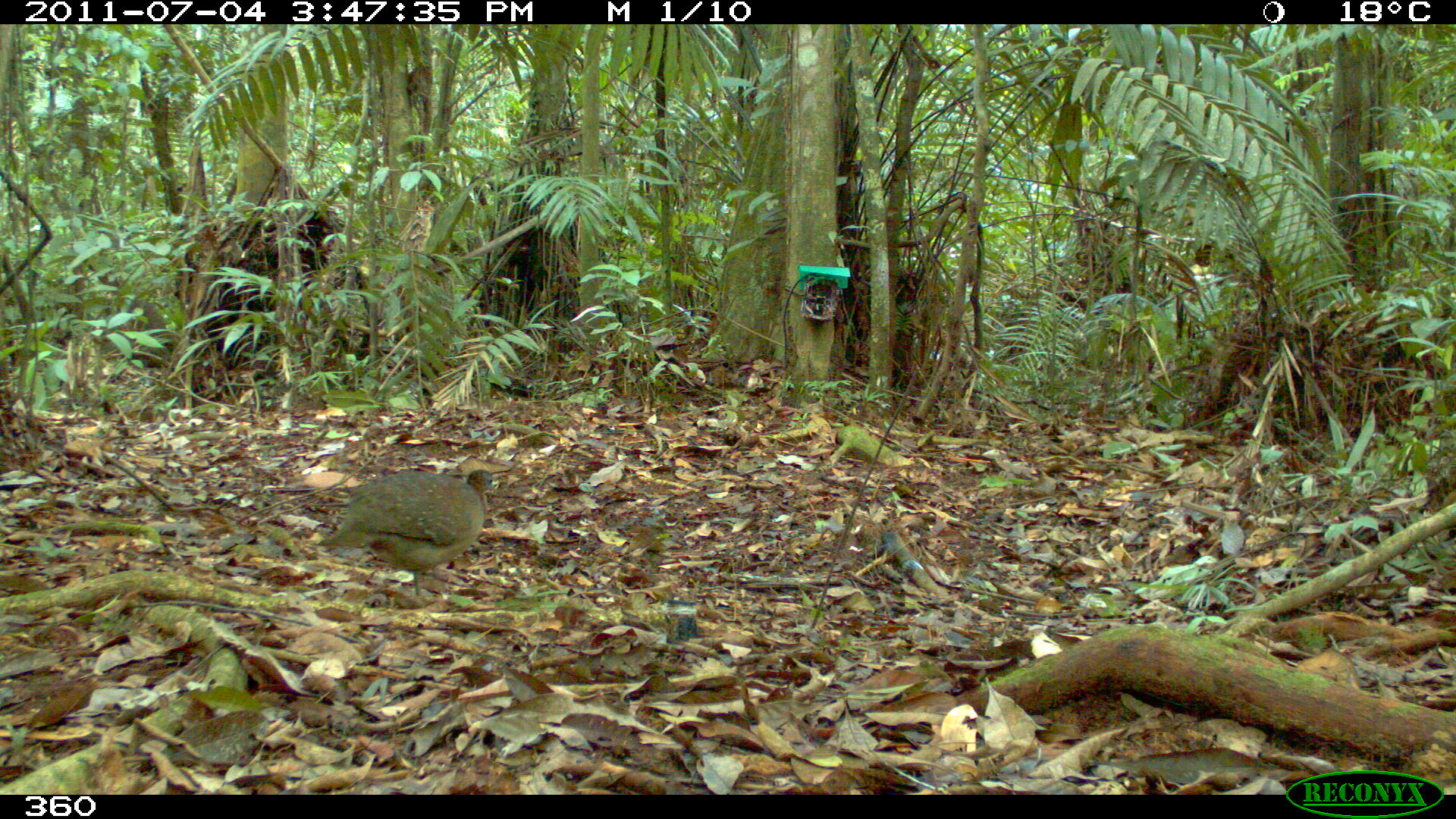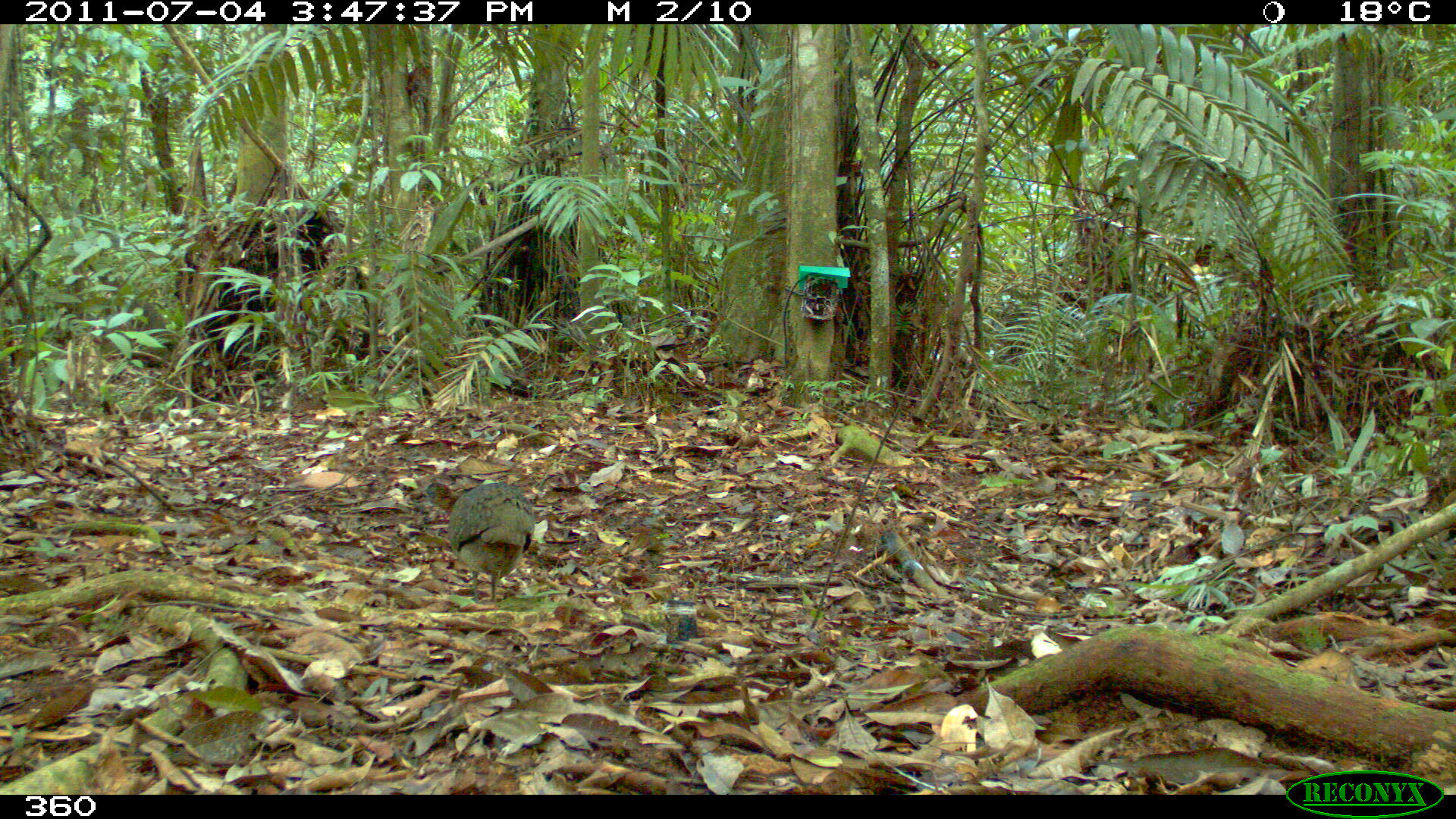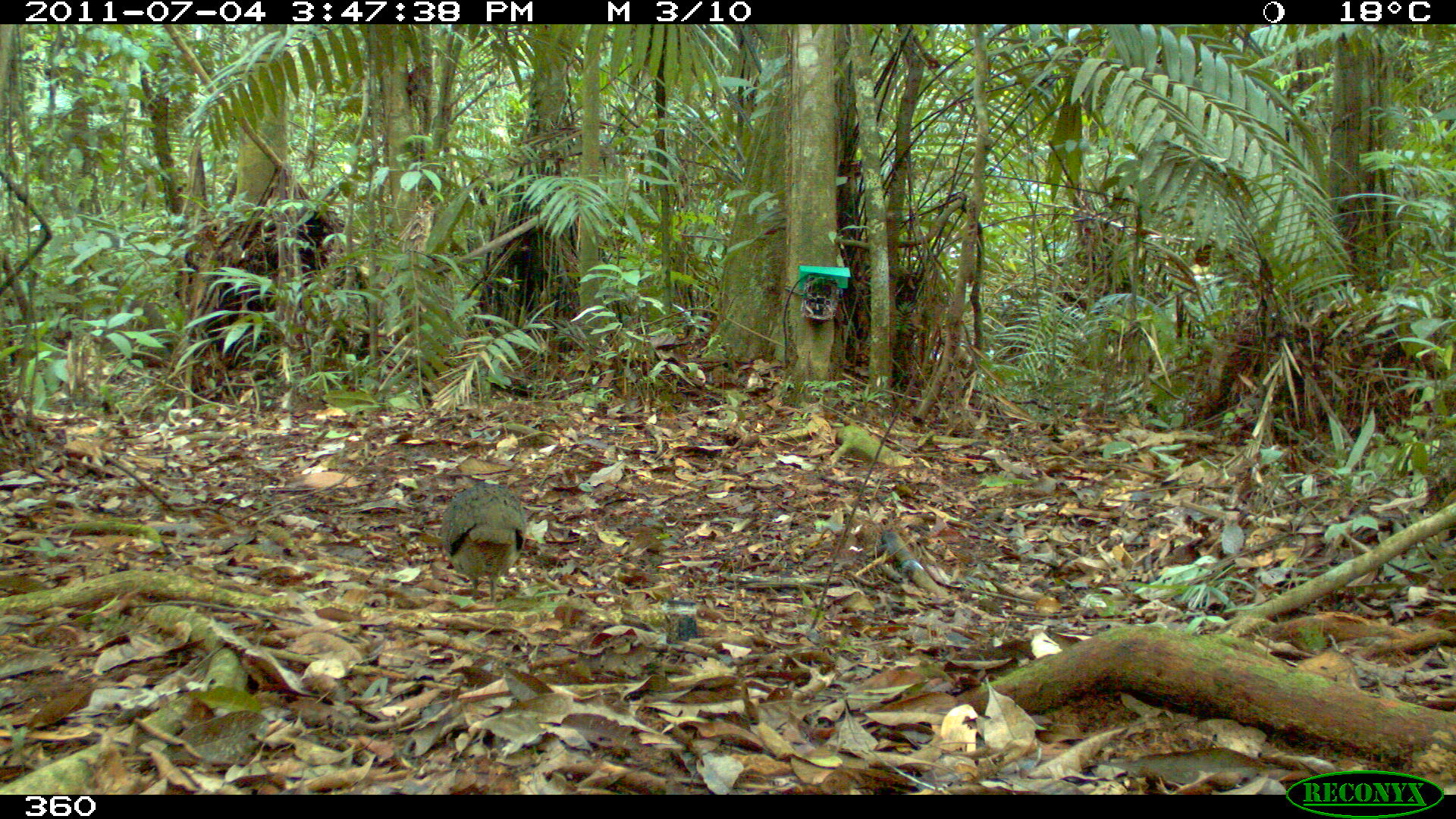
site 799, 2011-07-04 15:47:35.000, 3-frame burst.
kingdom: Animalia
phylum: Chordata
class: Aves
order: Galliformes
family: Phasianidae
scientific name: Phasianidae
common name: quails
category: quail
Quail (quails) (Phasianidae).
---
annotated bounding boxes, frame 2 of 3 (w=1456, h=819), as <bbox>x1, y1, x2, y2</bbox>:
quail: <bbox>424, 481, 536, 604</bbox>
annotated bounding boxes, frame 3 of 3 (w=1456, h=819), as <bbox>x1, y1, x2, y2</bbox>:
quail: <bbox>441, 480, 527, 606</bbox>